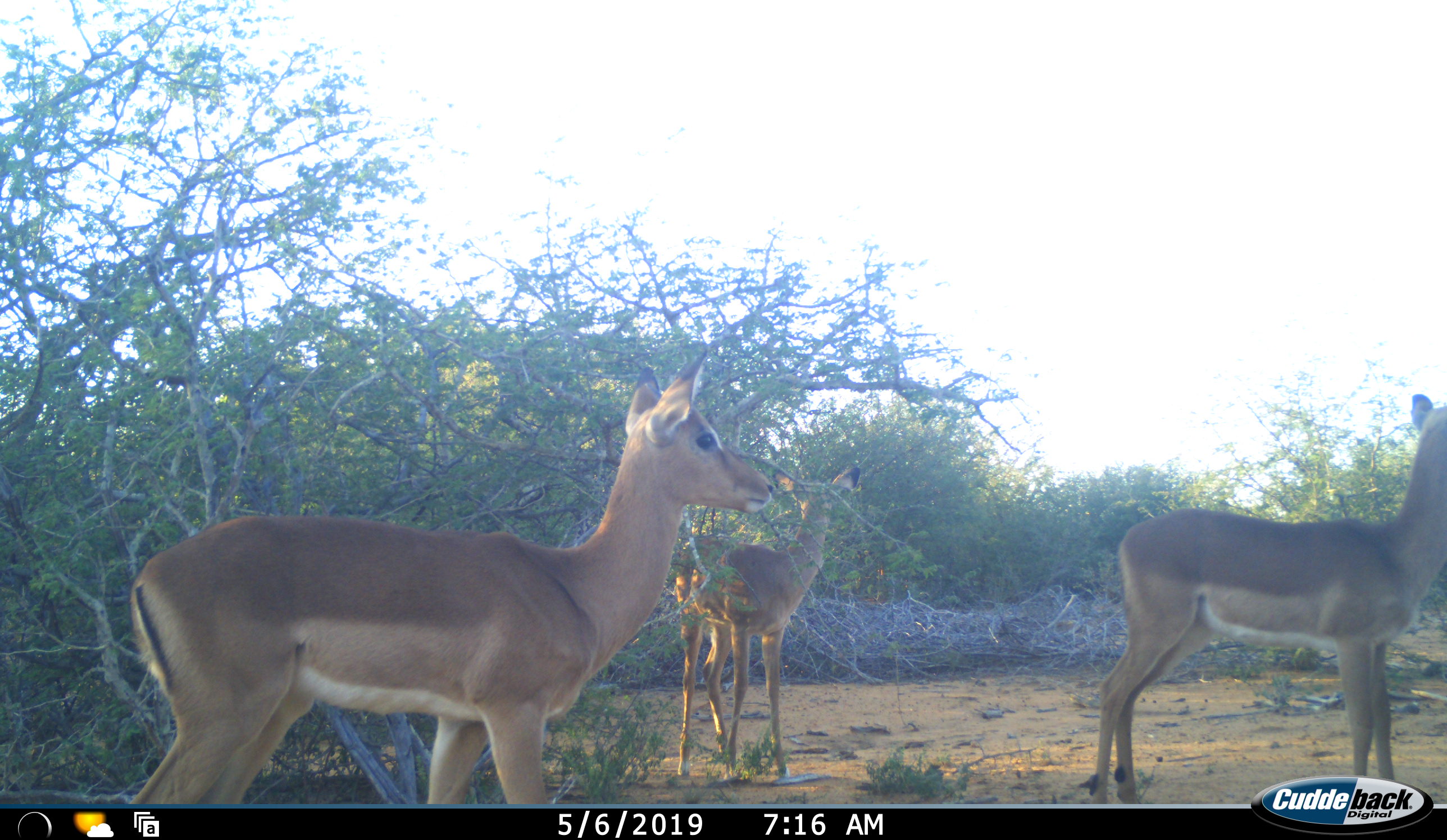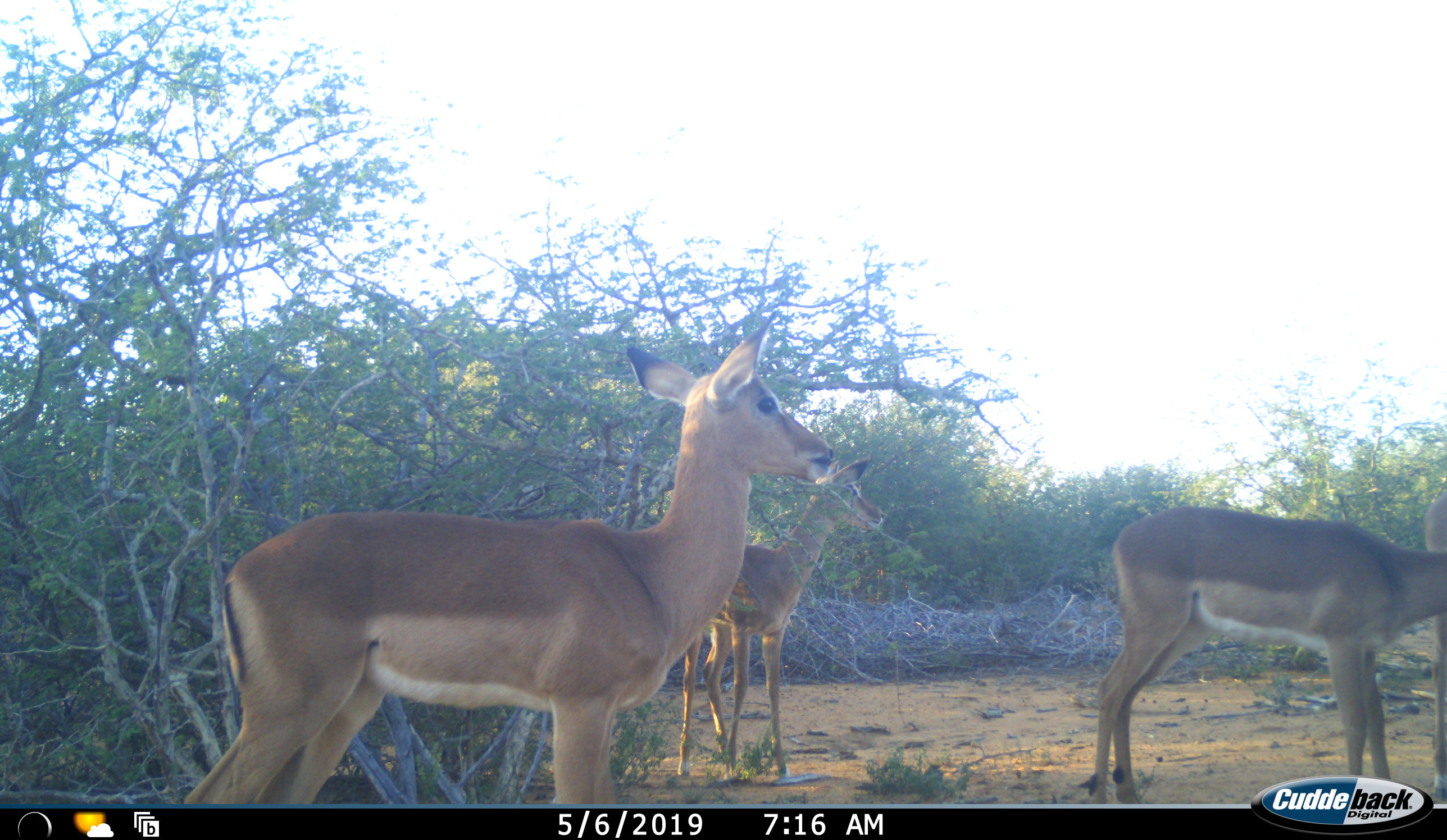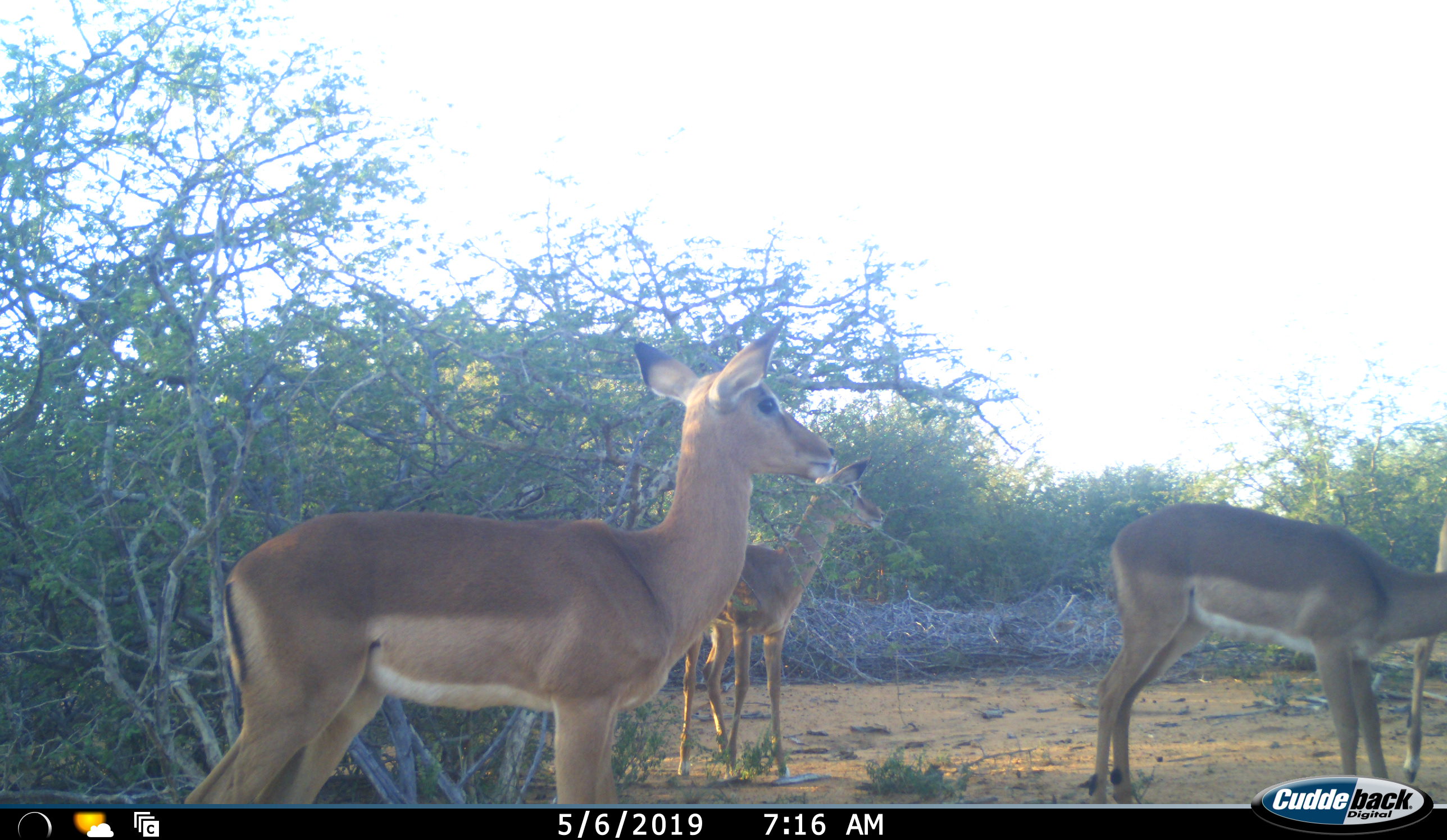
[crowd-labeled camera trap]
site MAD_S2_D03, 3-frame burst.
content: unidentified animal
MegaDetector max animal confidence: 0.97